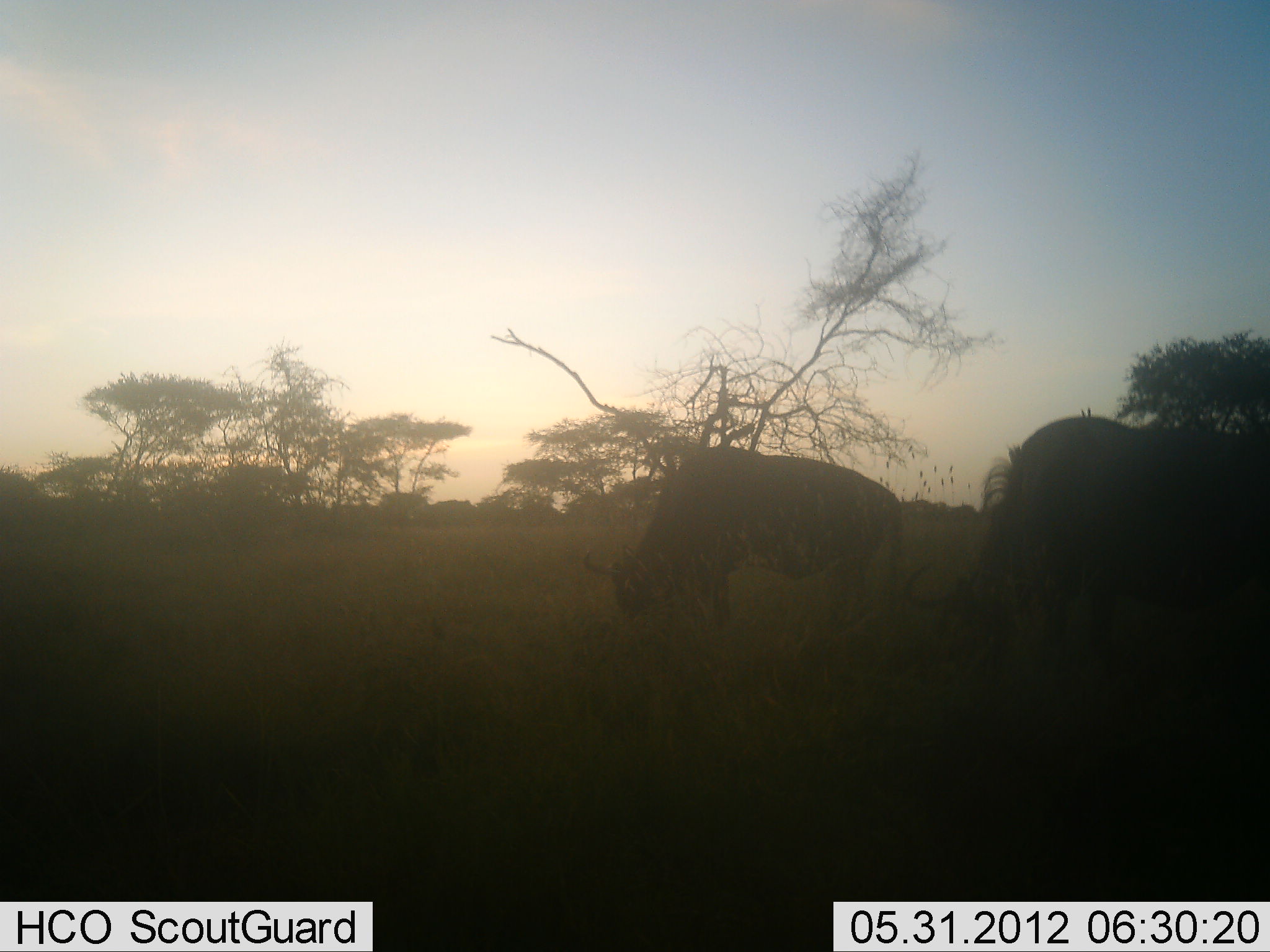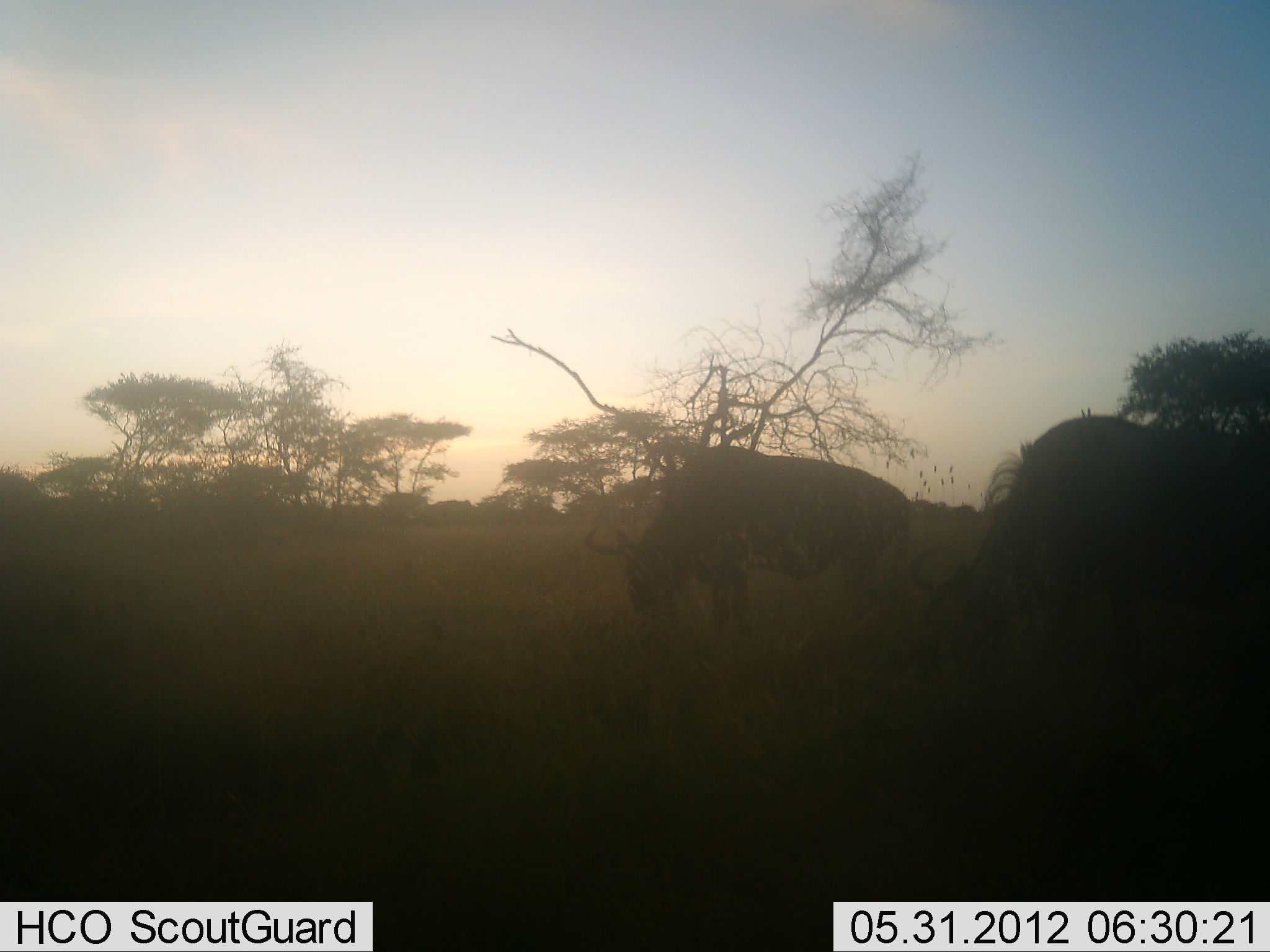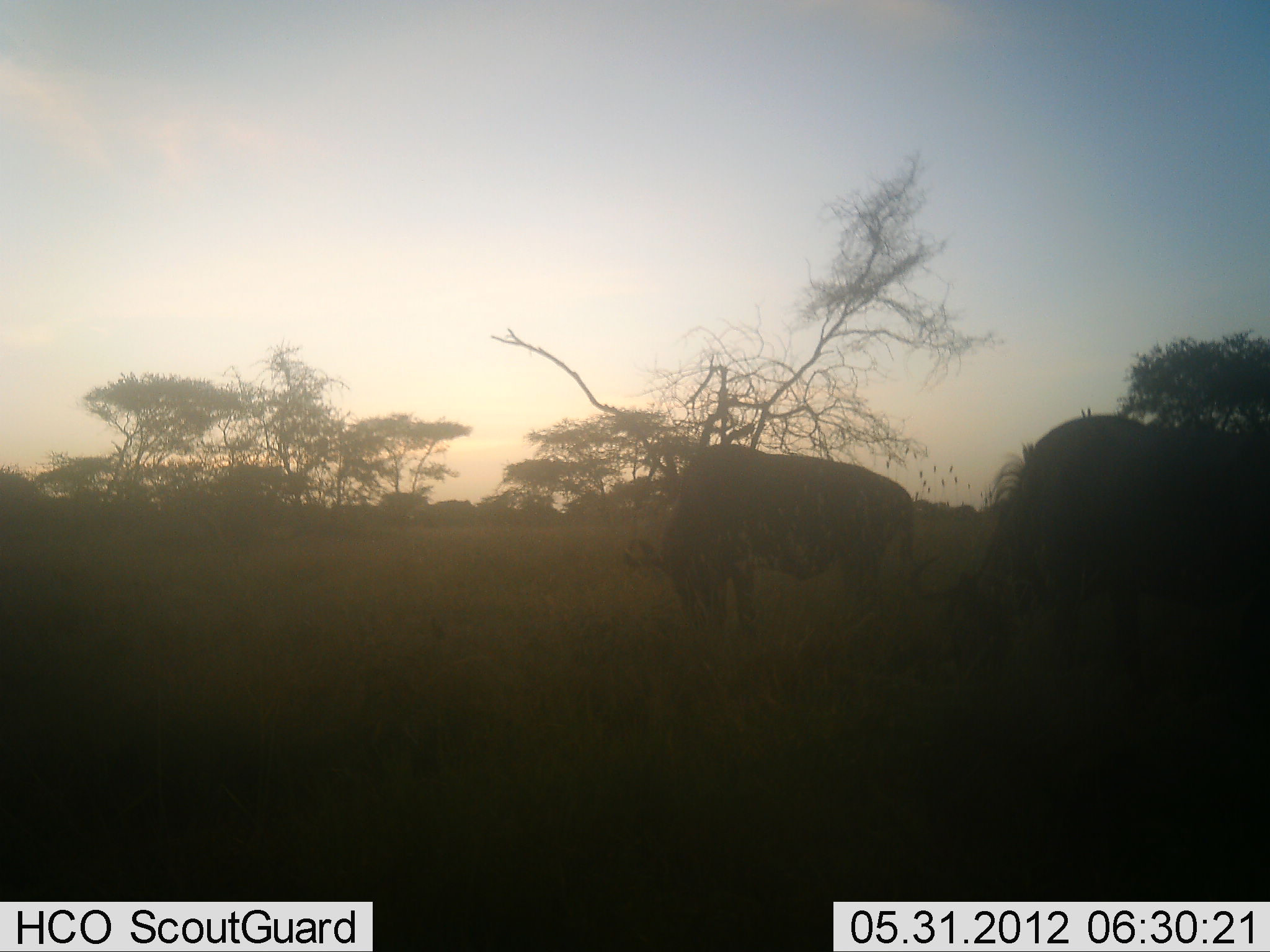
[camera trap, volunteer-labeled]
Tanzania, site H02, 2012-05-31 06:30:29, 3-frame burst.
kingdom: Animalia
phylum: Chordata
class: Mammalia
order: Artiodactyla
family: Bovidae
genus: Connochaetes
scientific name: Connochaetes taurinus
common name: blue wildebeest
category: wildebeest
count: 2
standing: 30%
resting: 0%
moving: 10%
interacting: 0%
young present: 0%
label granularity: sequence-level